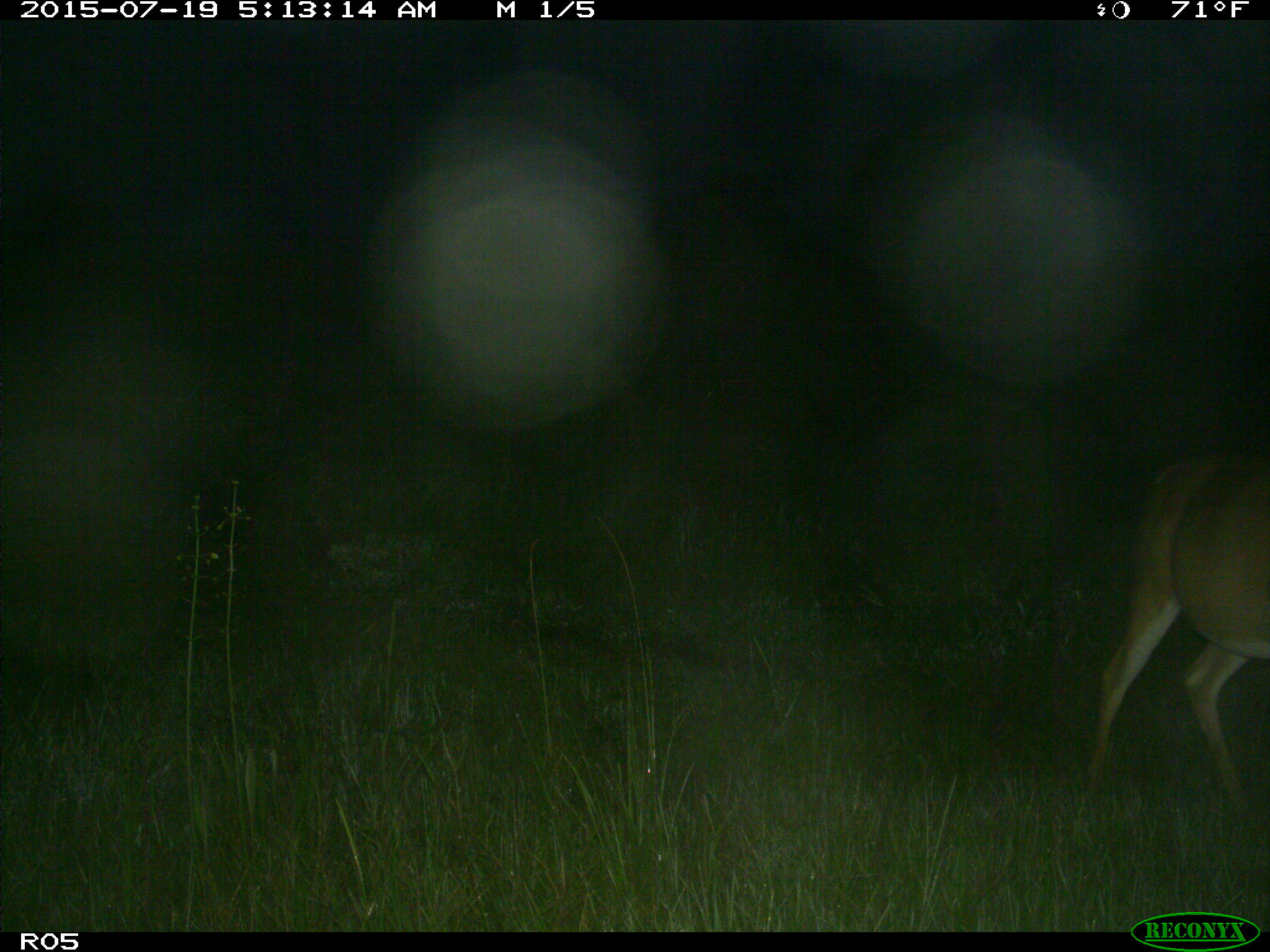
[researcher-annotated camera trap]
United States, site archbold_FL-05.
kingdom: Animalia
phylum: Chordata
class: Mammalia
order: Artiodactyla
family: Cervidae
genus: Odocoileus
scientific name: Odocoileus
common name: deer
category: unidentified deer